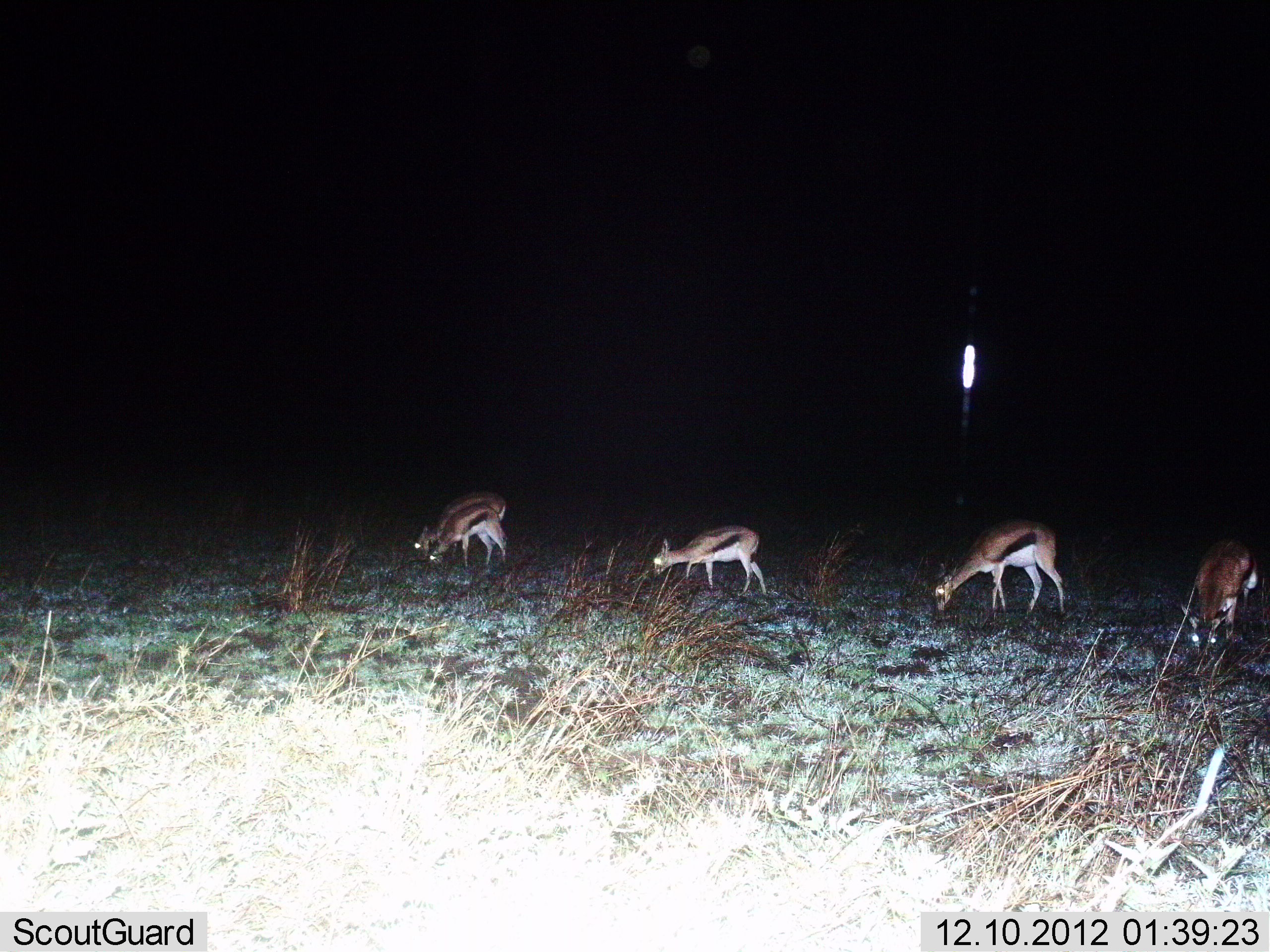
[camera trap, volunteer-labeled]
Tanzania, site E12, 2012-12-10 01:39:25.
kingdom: Animalia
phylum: Chordata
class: Mammalia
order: Artiodactyla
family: Bovidae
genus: Eudorcas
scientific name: Eudorcas thomsonii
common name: thomson's gazelle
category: gazellethomsons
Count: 5.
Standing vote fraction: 0%.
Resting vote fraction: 0%.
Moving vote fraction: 10%.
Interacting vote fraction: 0%.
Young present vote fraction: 0%.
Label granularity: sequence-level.